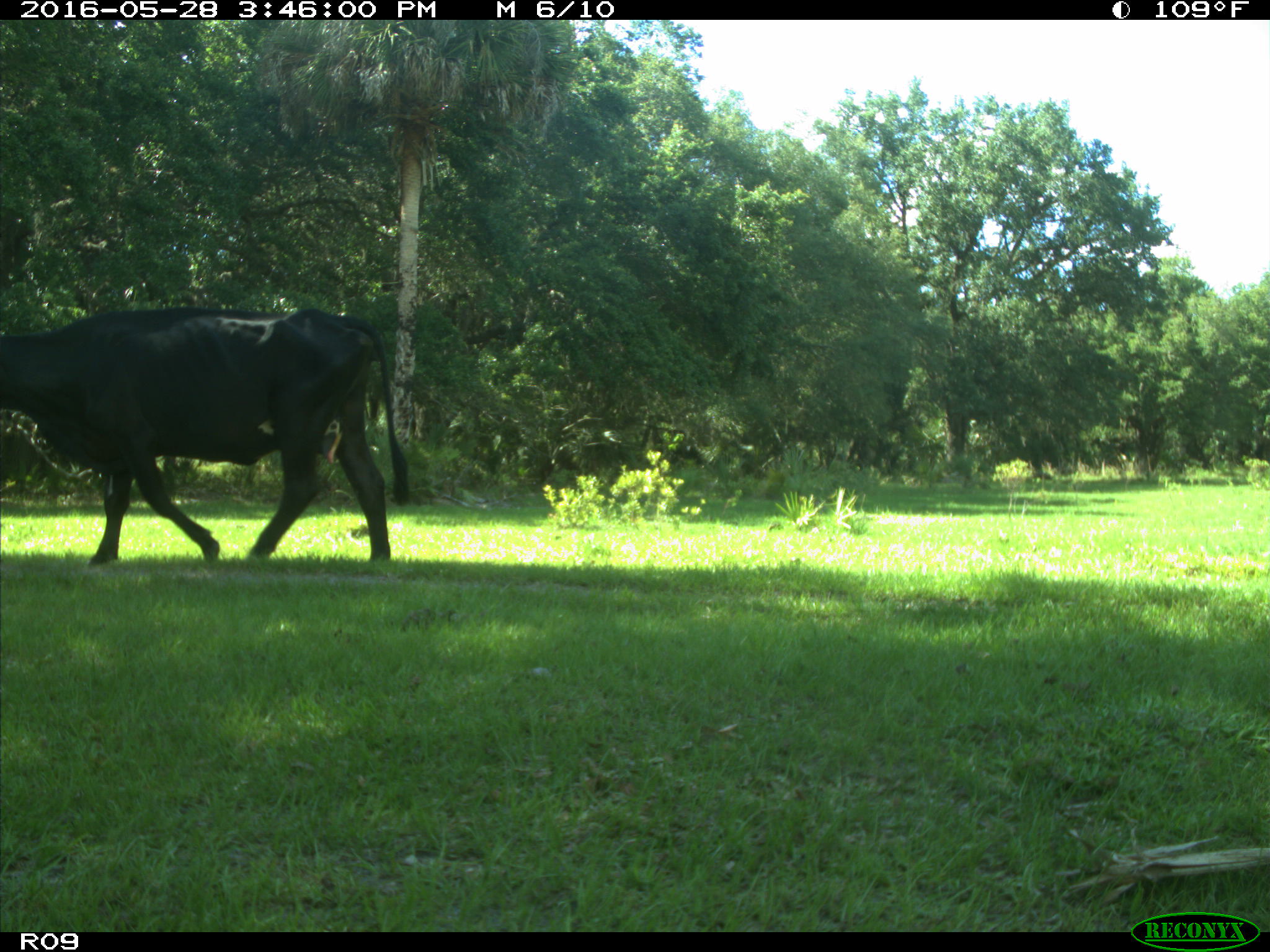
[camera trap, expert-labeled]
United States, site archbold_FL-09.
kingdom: Animalia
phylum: Chordata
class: Mammalia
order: Artiodactyla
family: Bovidae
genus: Bos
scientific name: Bos taurus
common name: domestic cow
Bos taurus (domestic cow).